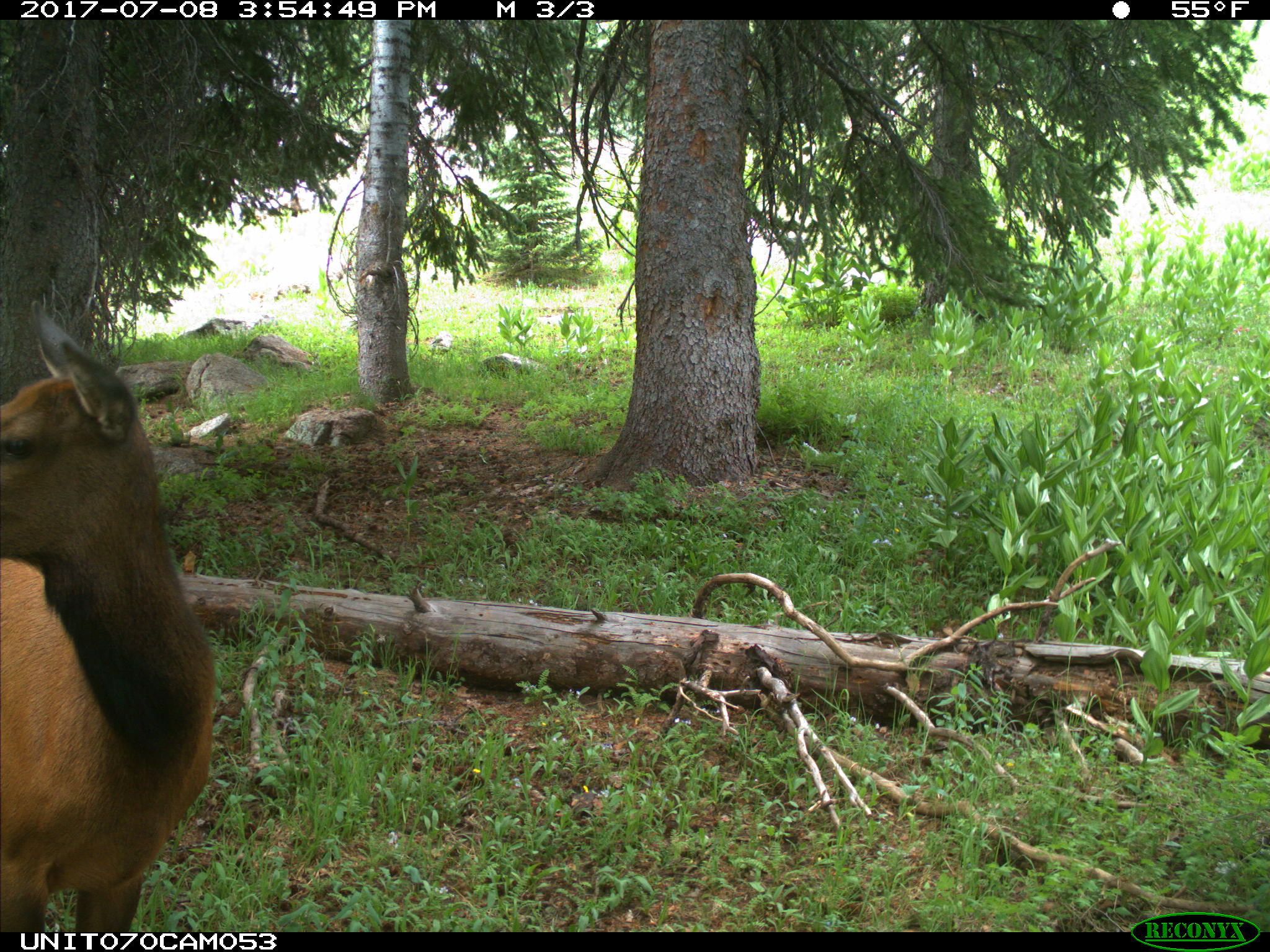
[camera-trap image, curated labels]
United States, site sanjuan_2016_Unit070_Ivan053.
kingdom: Animalia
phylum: Chordata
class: Mammalia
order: Artiodactyla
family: Cervidae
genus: Cervus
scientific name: Cervus elaphus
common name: red deer